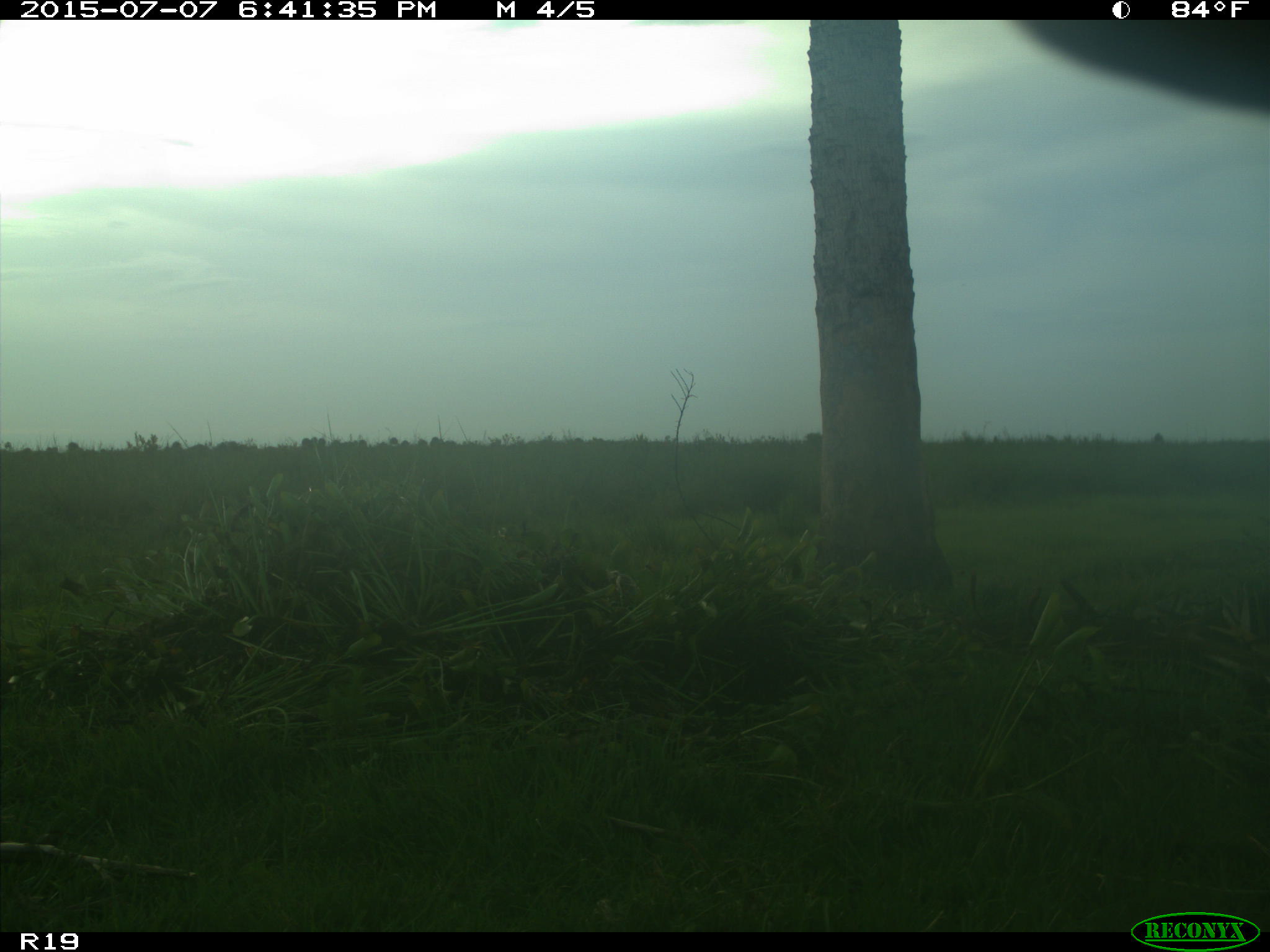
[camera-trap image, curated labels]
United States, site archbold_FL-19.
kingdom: Animalia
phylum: Chordata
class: Mammalia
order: Artiodactyla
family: Bovidae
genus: Bos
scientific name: Bos taurus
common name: domestic cow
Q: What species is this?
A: Bos taurus (domestic cow).